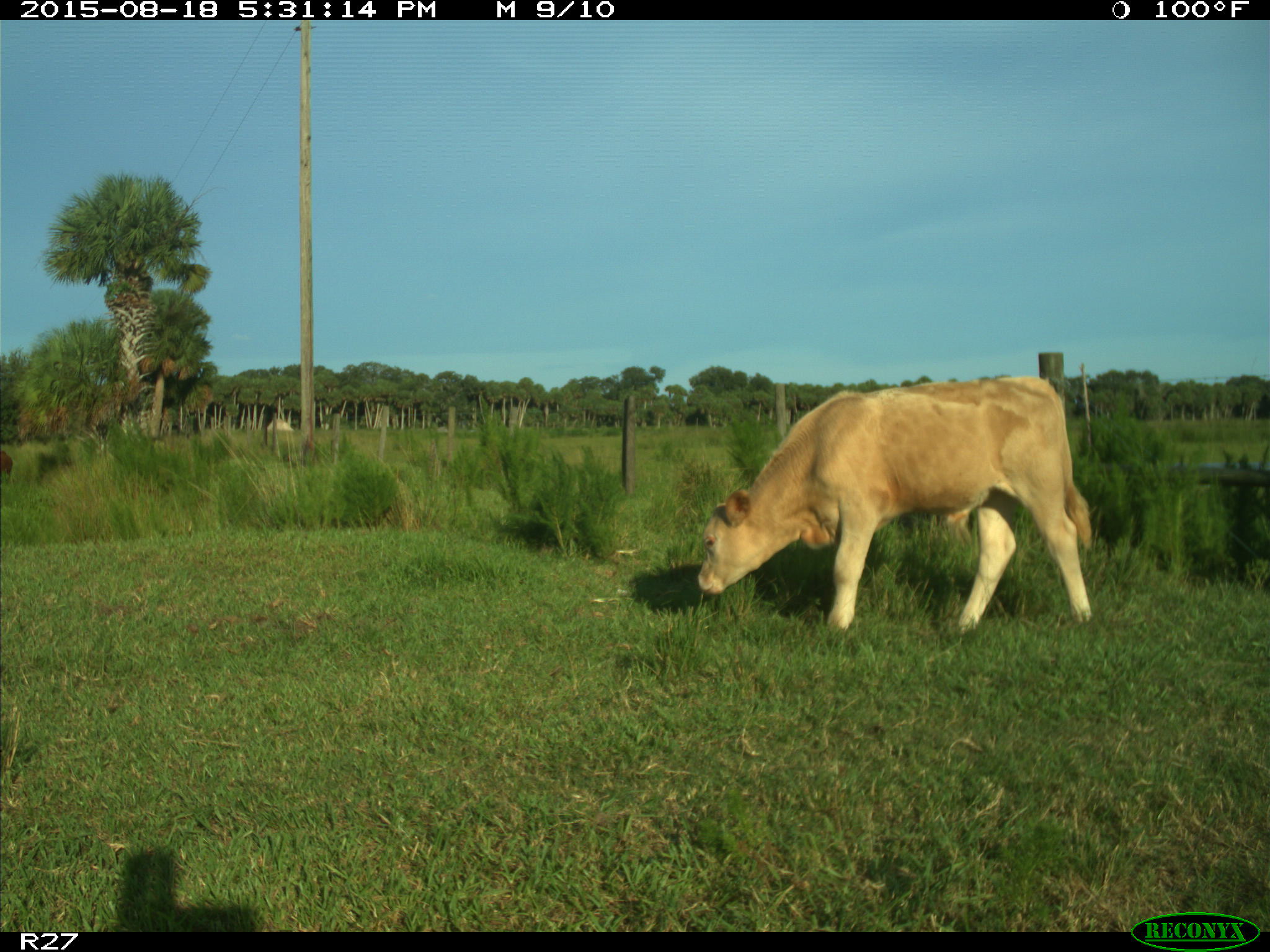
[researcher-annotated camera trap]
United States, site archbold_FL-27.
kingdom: Animalia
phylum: Chordata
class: Mammalia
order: Artiodactyla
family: Bovidae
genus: Bos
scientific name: Bos taurus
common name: domestic cow